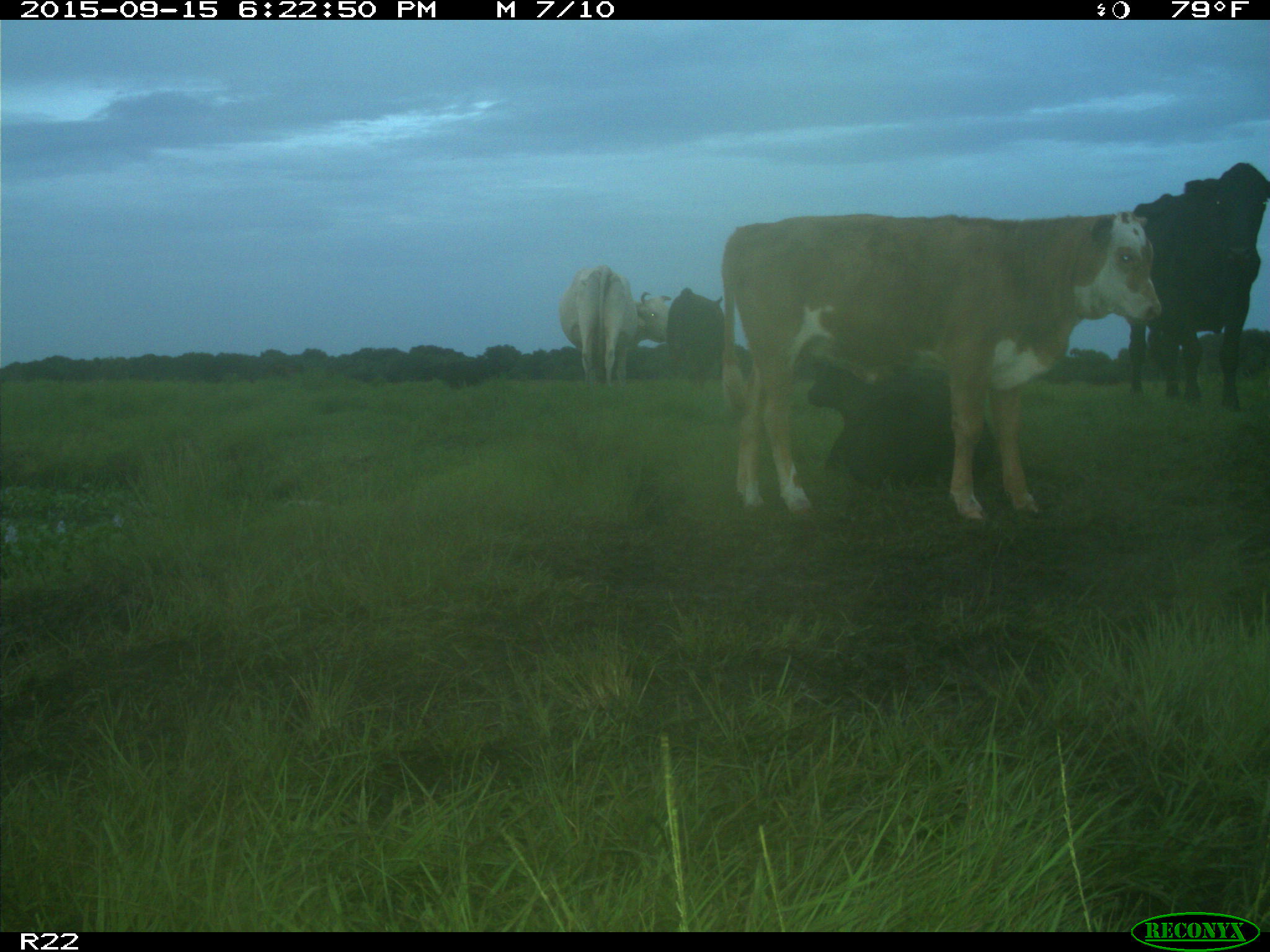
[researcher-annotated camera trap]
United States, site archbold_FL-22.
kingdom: Animalia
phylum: Chordata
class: Mammalia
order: Artiodactyla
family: Bovidae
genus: Bos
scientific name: Bos taurus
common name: domestic cow